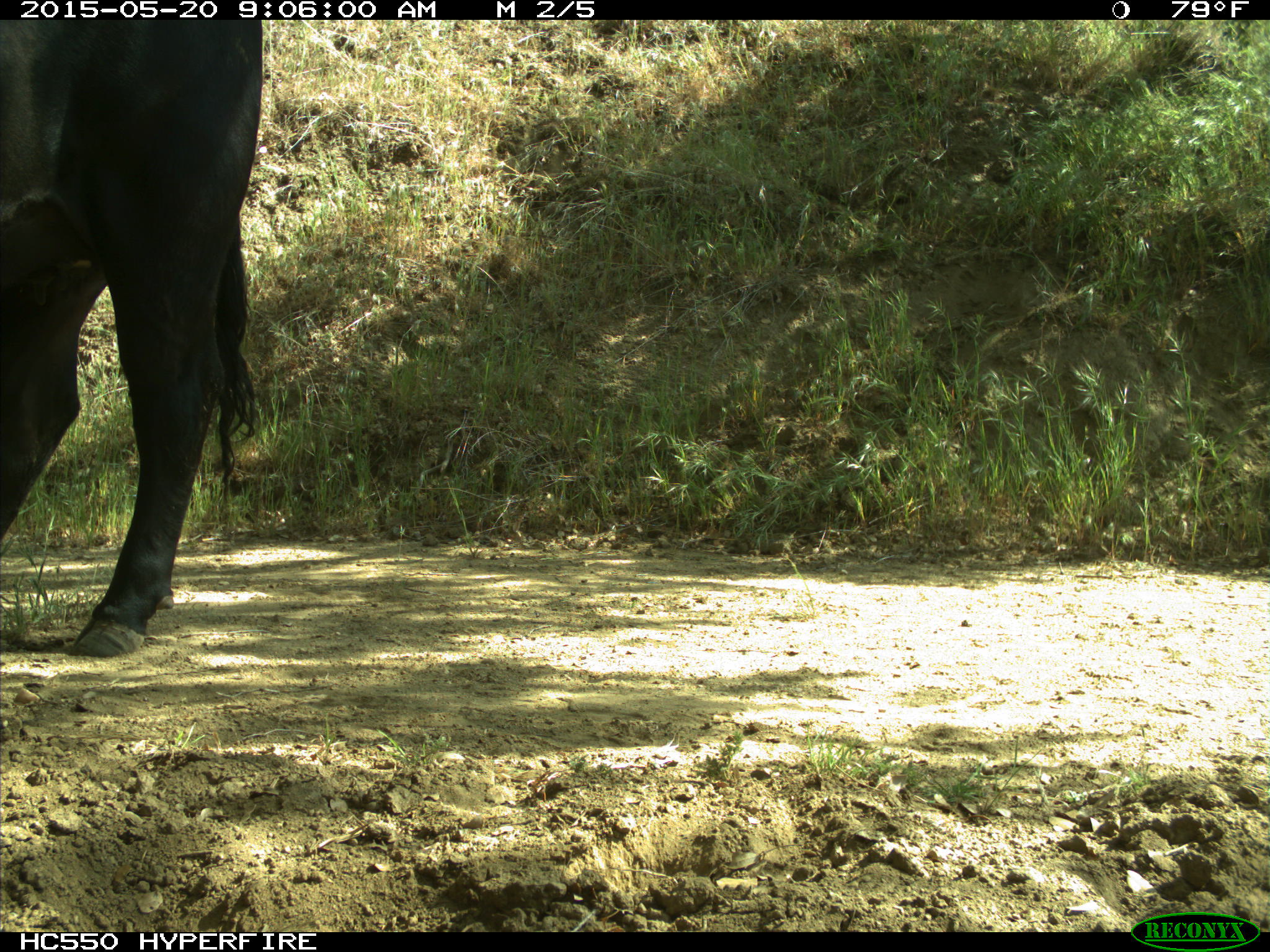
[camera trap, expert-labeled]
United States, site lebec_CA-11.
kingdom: Animalia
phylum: Chordata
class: Mammalia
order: Artiodactyla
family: Bovidae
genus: Bos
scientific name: Bos taurus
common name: domestic cow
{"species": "Bos taurus (domestic cow)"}